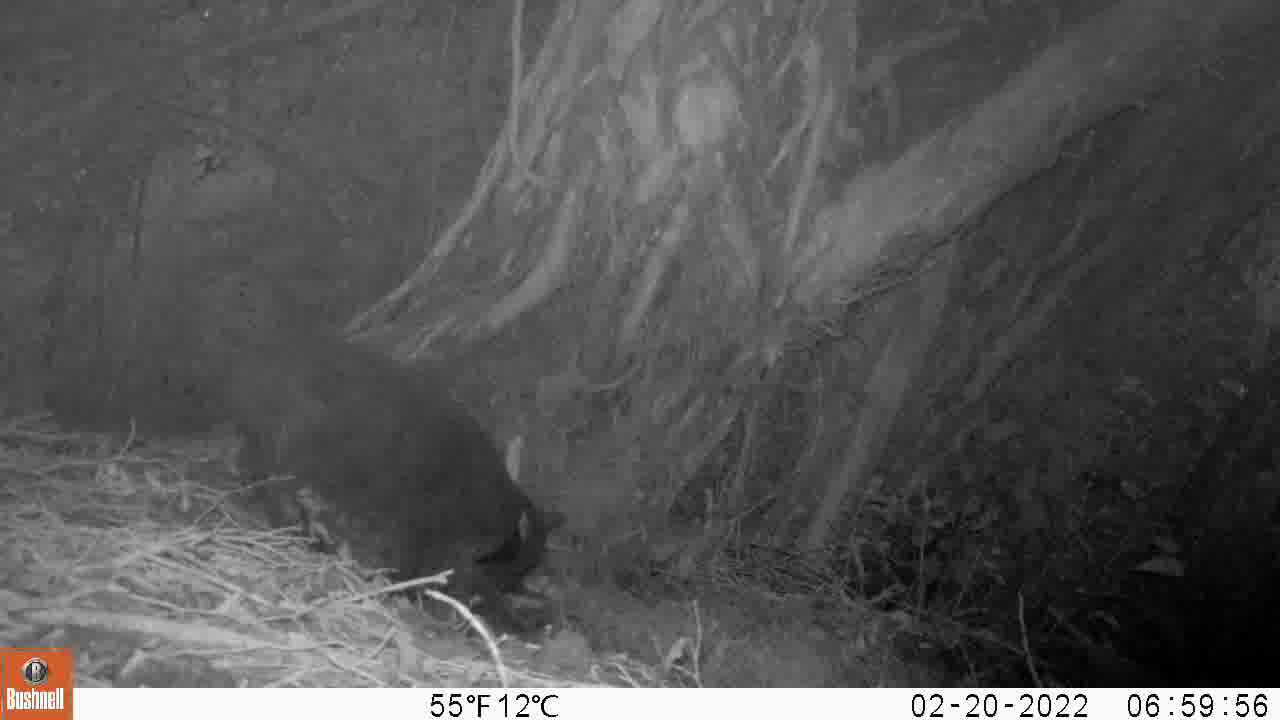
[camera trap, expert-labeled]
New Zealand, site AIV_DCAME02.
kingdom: Animalia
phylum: Chordata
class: Mammalia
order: Carnivora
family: Felidae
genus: Felis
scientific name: Felis catus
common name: domestic cat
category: cat